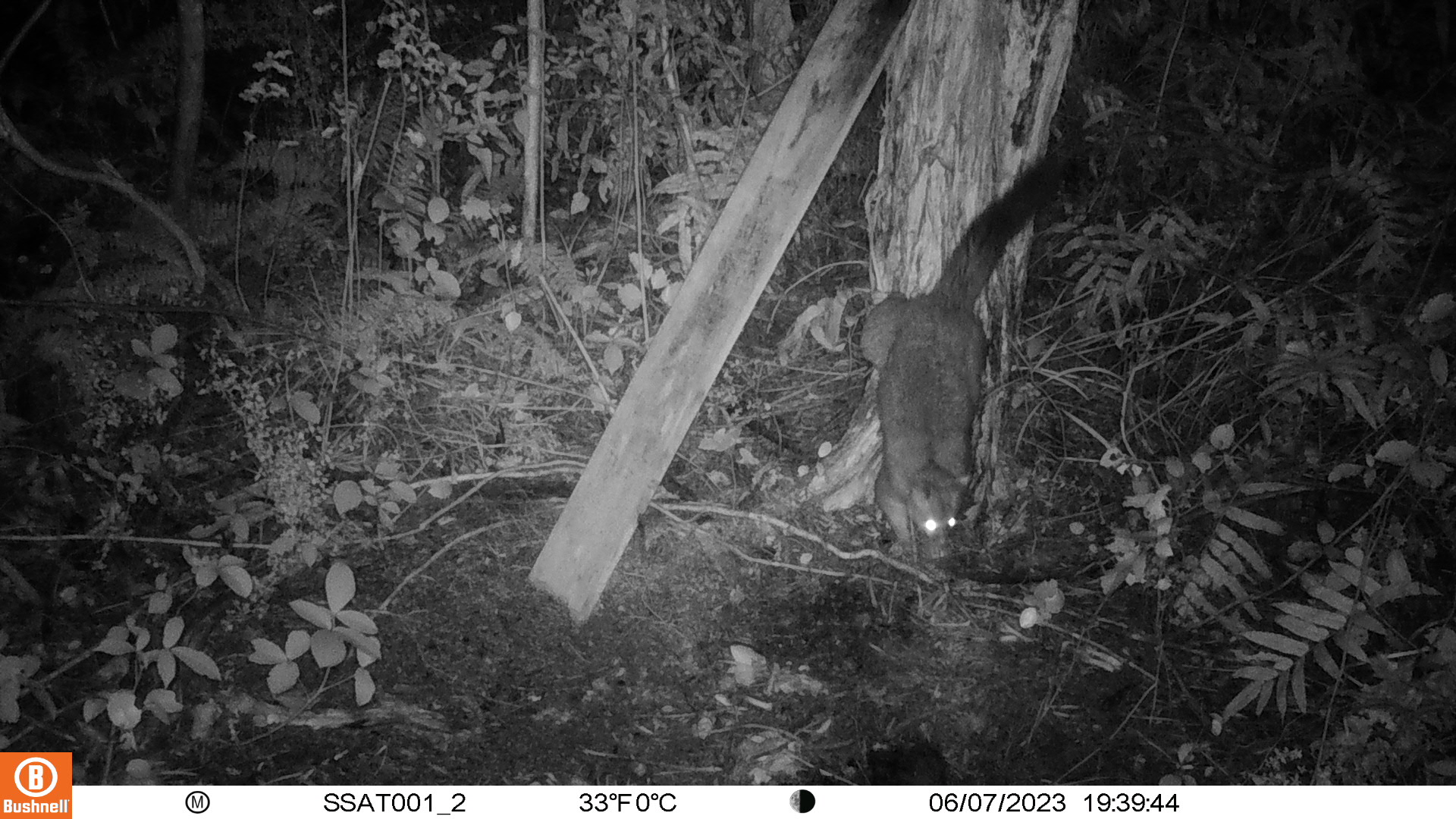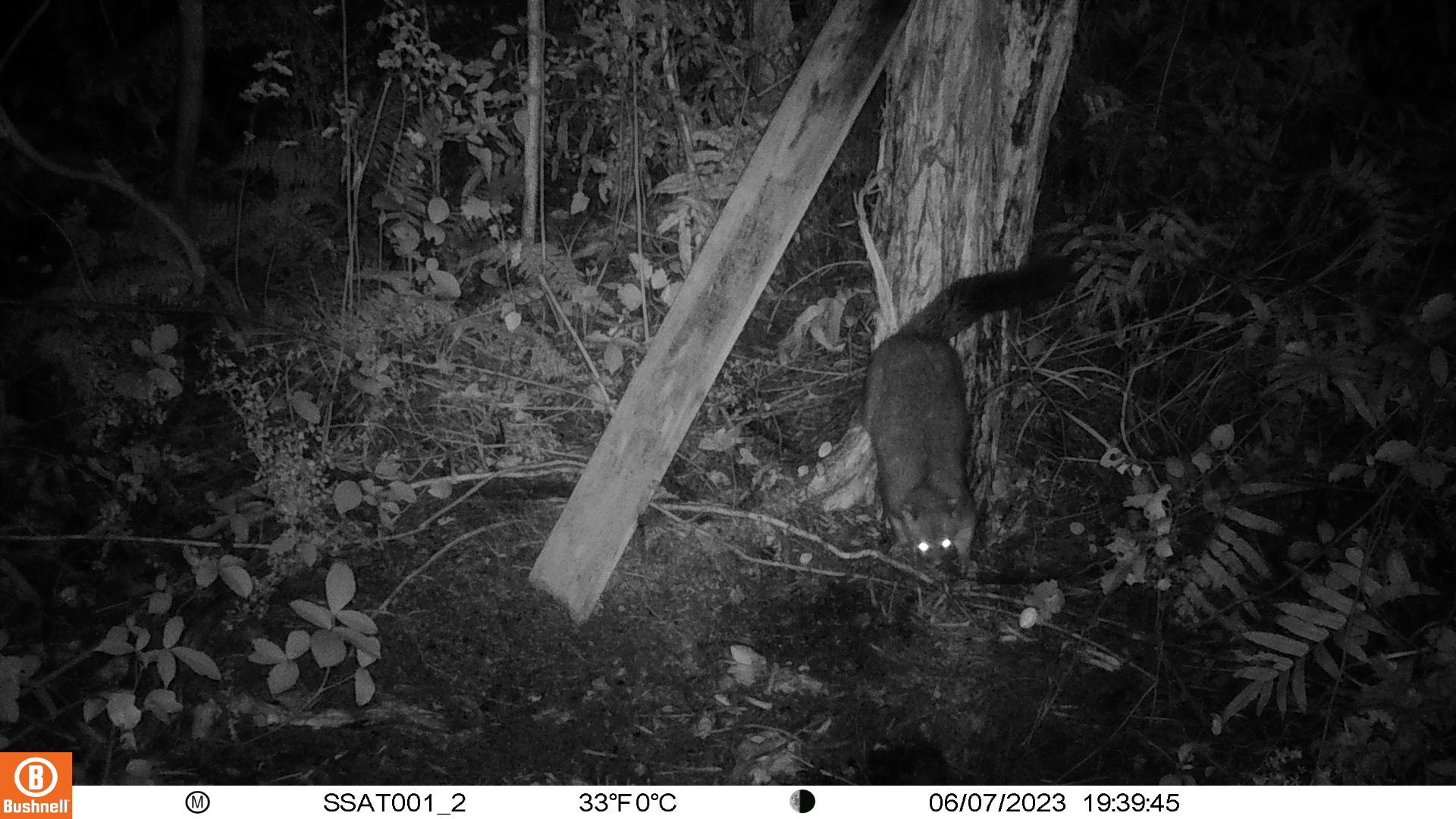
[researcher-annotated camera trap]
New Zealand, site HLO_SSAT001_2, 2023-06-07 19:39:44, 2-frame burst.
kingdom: Animalia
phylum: Chordata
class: Mammalia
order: Diprotodontia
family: Phalangeridae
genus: Trichosurus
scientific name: Trichosurus vulpecula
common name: common brushtail possum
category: possum